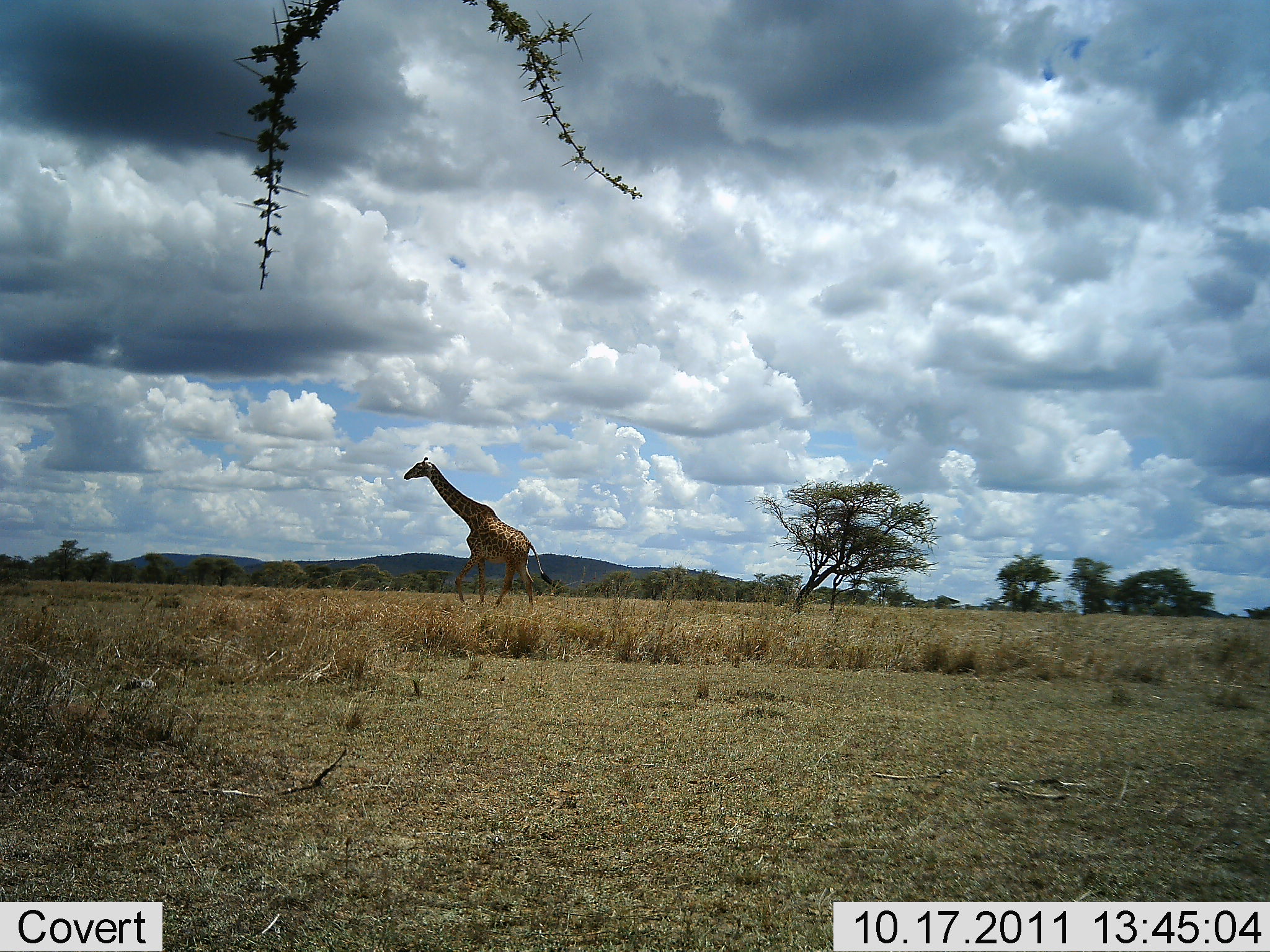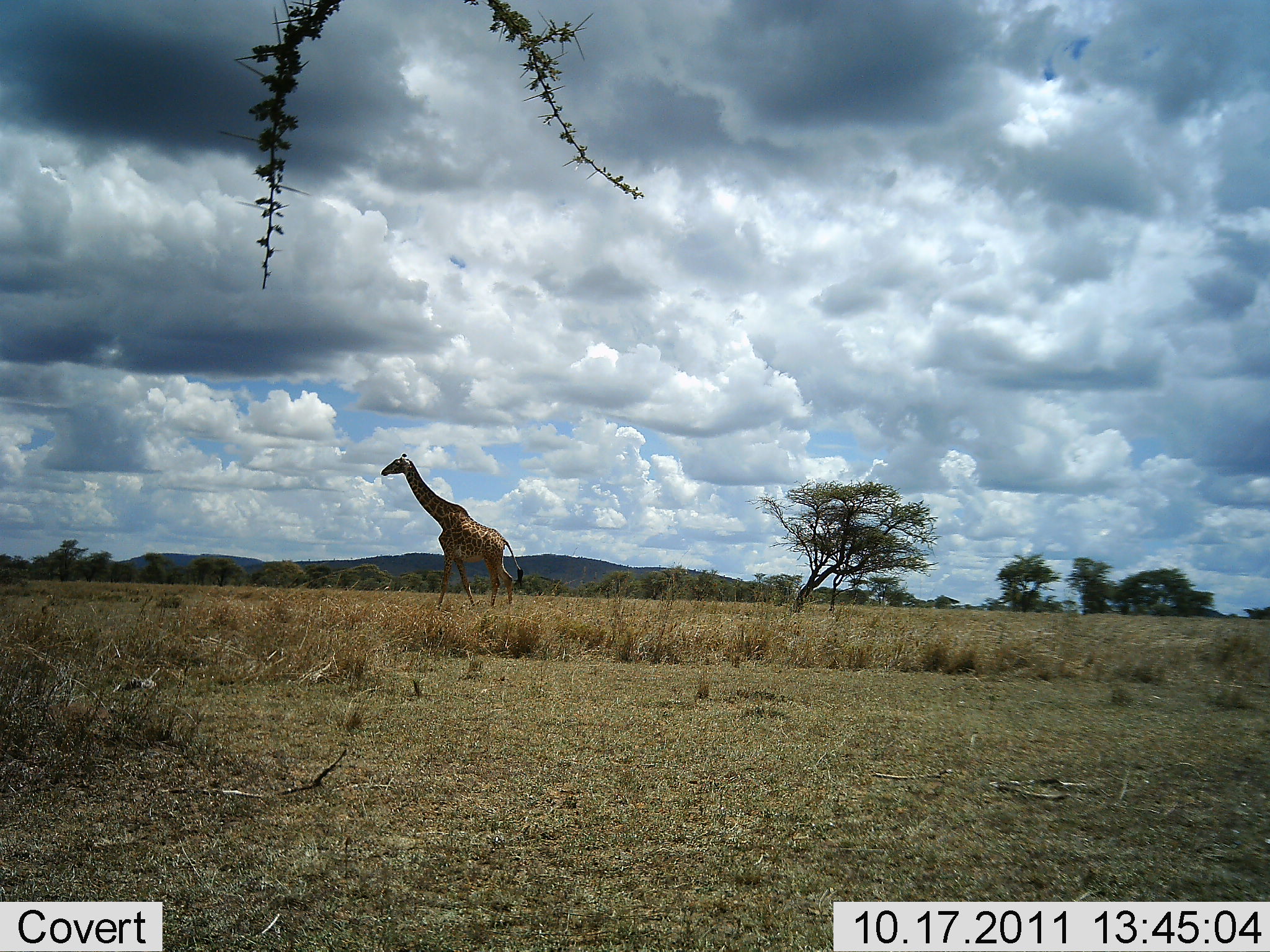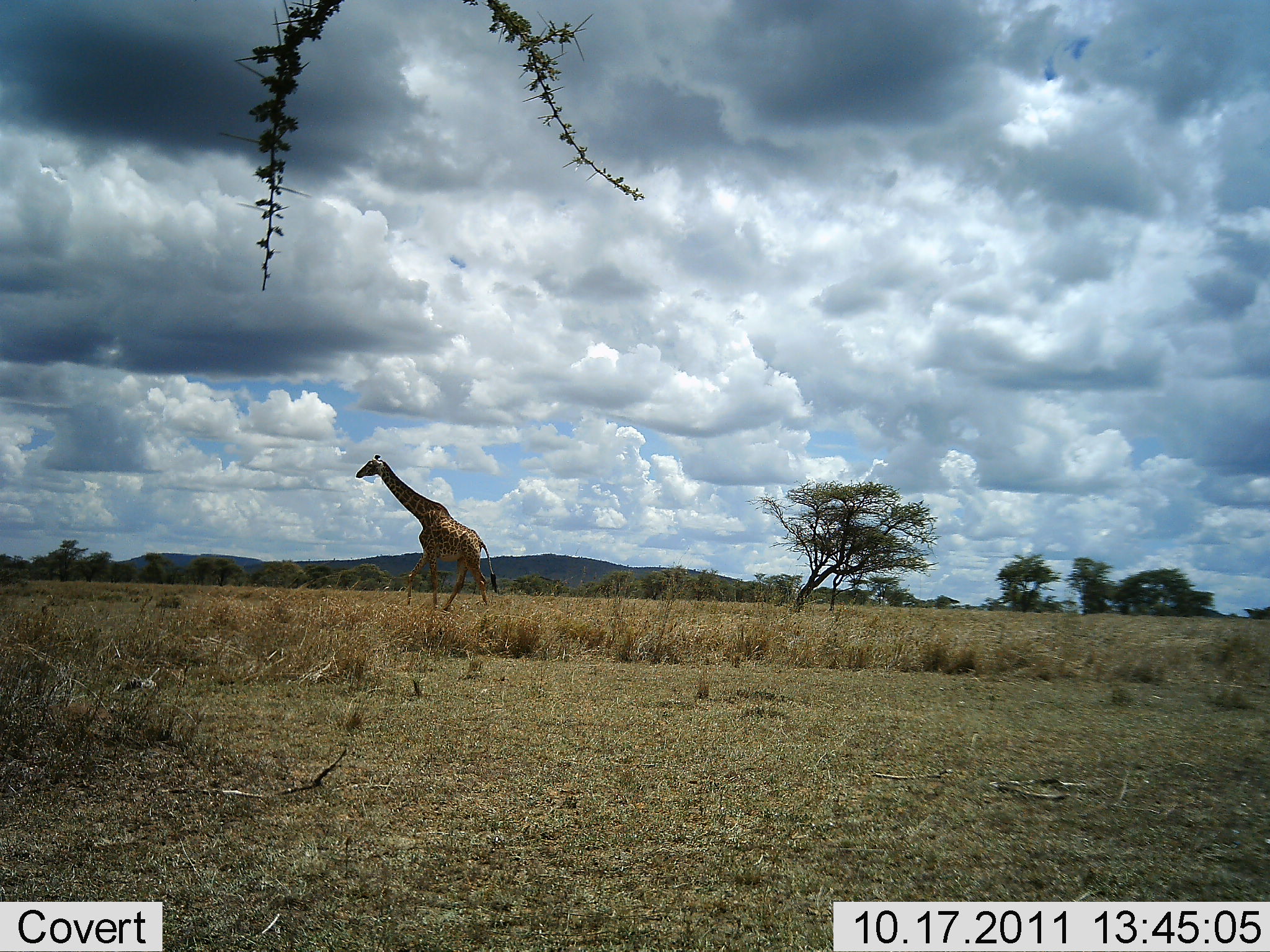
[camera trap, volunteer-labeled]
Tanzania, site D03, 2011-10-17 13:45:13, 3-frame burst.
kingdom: Animalia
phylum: Chordata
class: Mammalia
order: Artiodactyla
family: Giraffidae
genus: Giraffa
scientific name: Giraffa camelopardalis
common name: giraffe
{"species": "giraffe (Giraffa camelopardalis)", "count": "1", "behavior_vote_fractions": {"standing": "0%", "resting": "0%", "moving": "100%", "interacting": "0%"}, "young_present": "0%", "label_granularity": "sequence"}